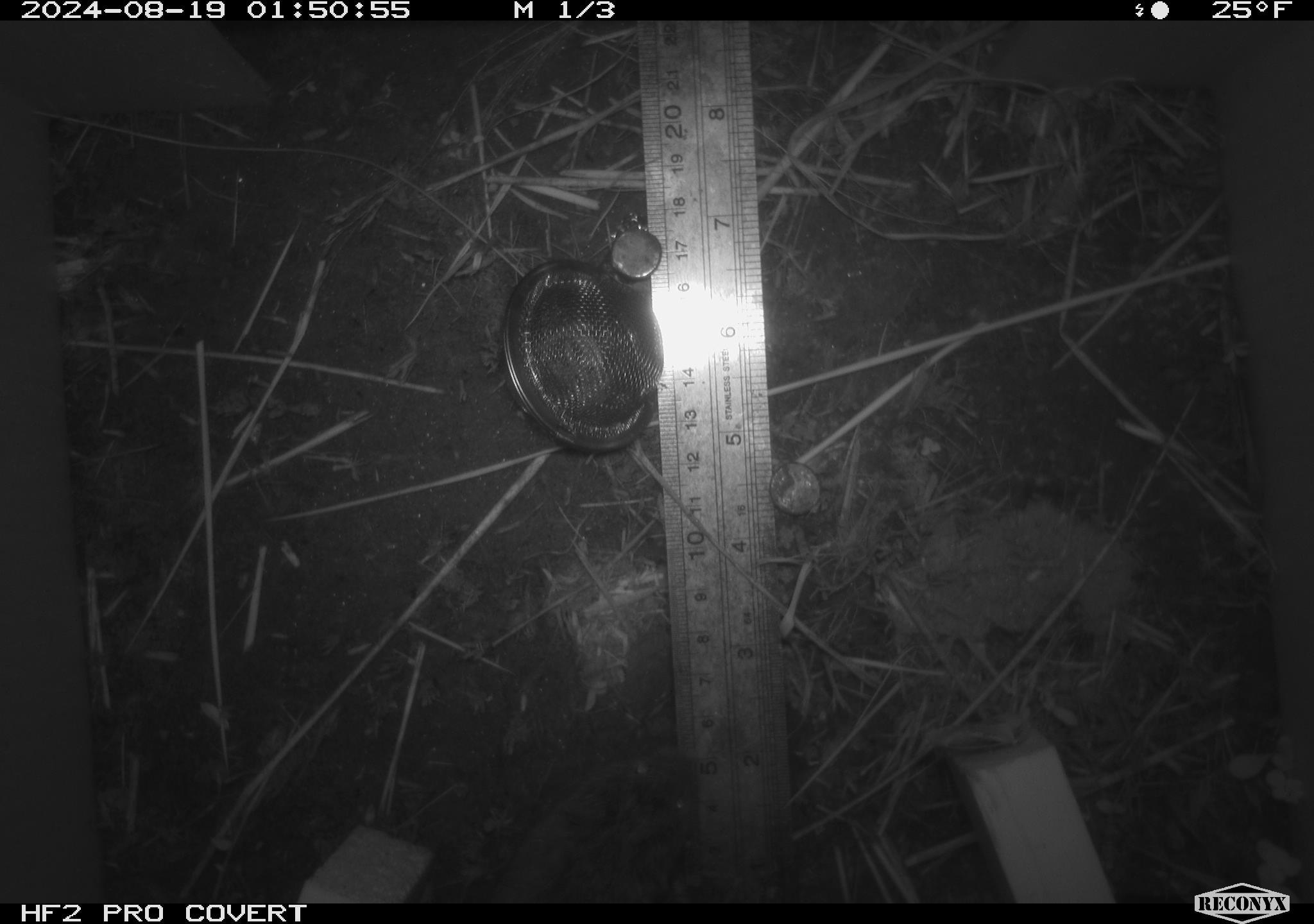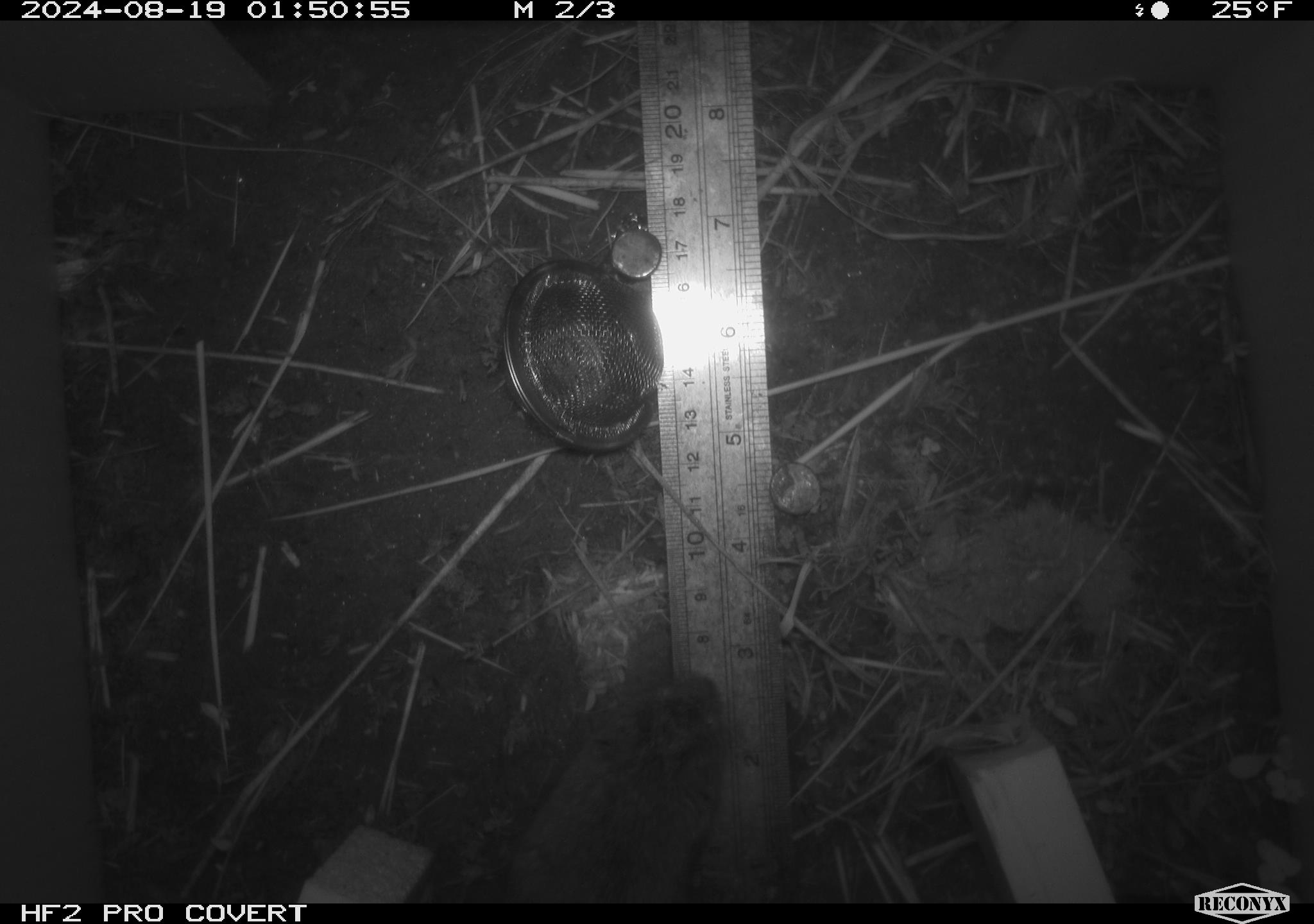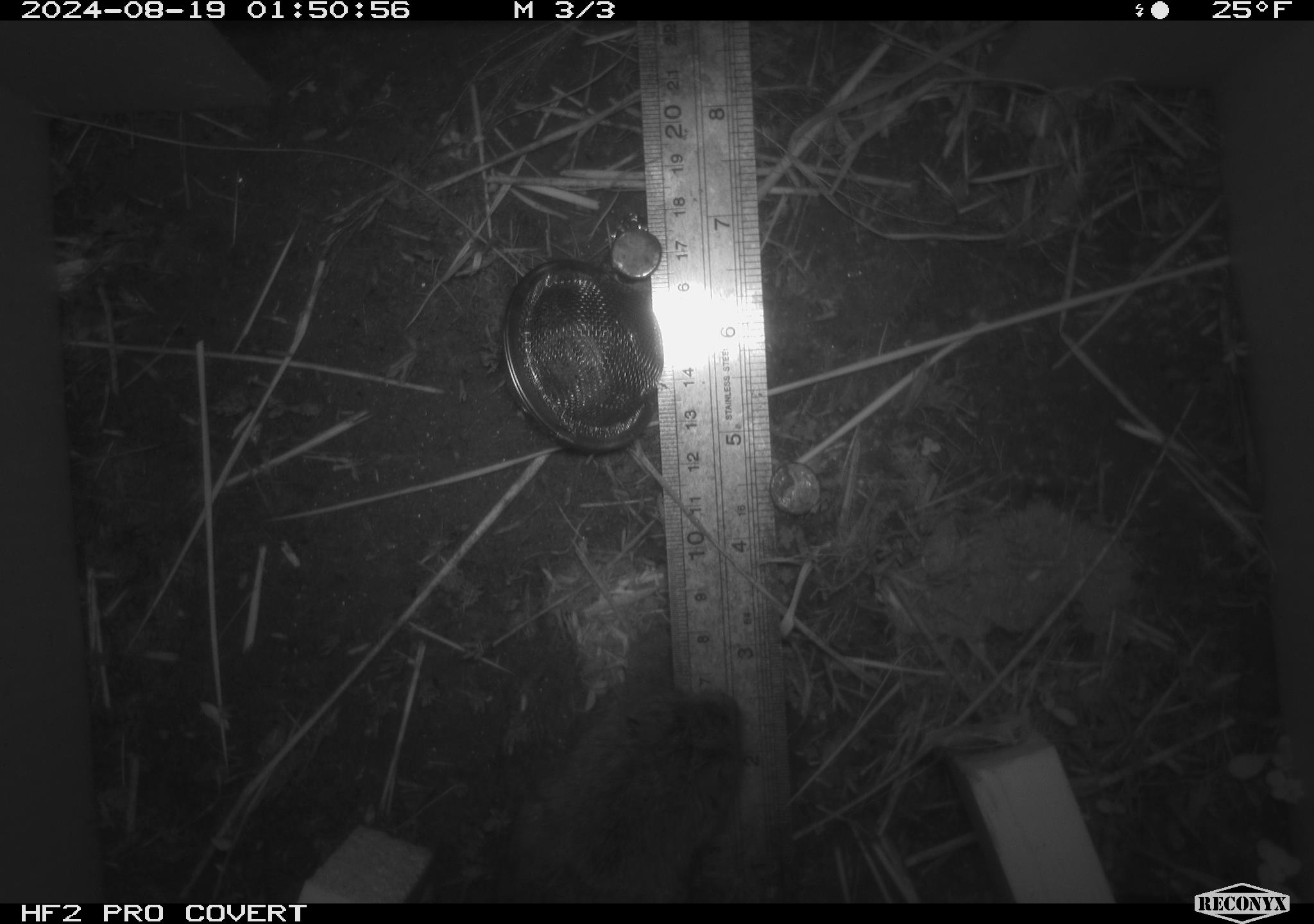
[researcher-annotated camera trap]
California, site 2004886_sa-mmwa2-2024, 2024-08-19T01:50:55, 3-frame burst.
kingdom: Animalia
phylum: Chordata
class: Mammalia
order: Rodentia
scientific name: Rodentia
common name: mouse species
Mouse species (Rodentia).